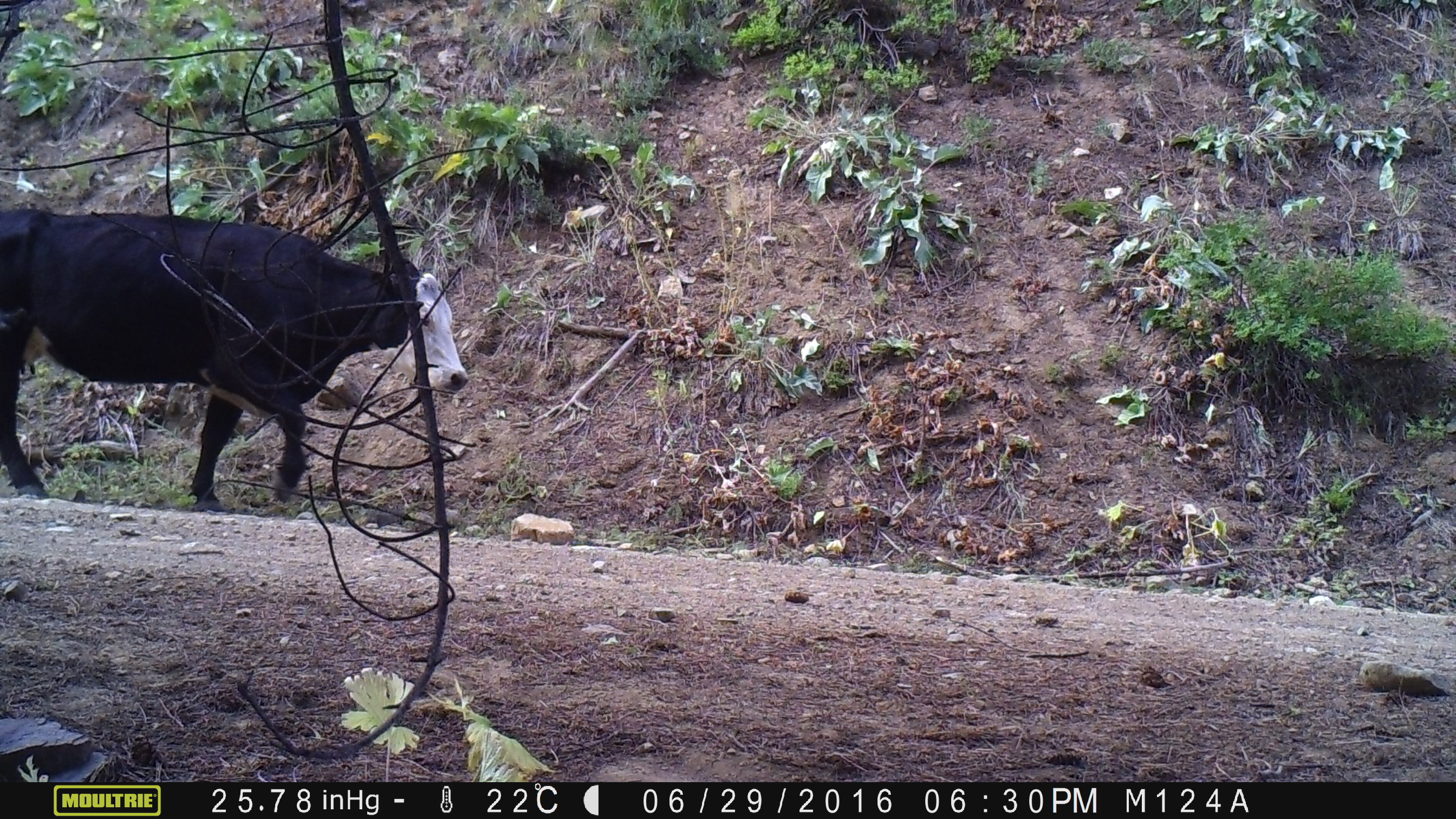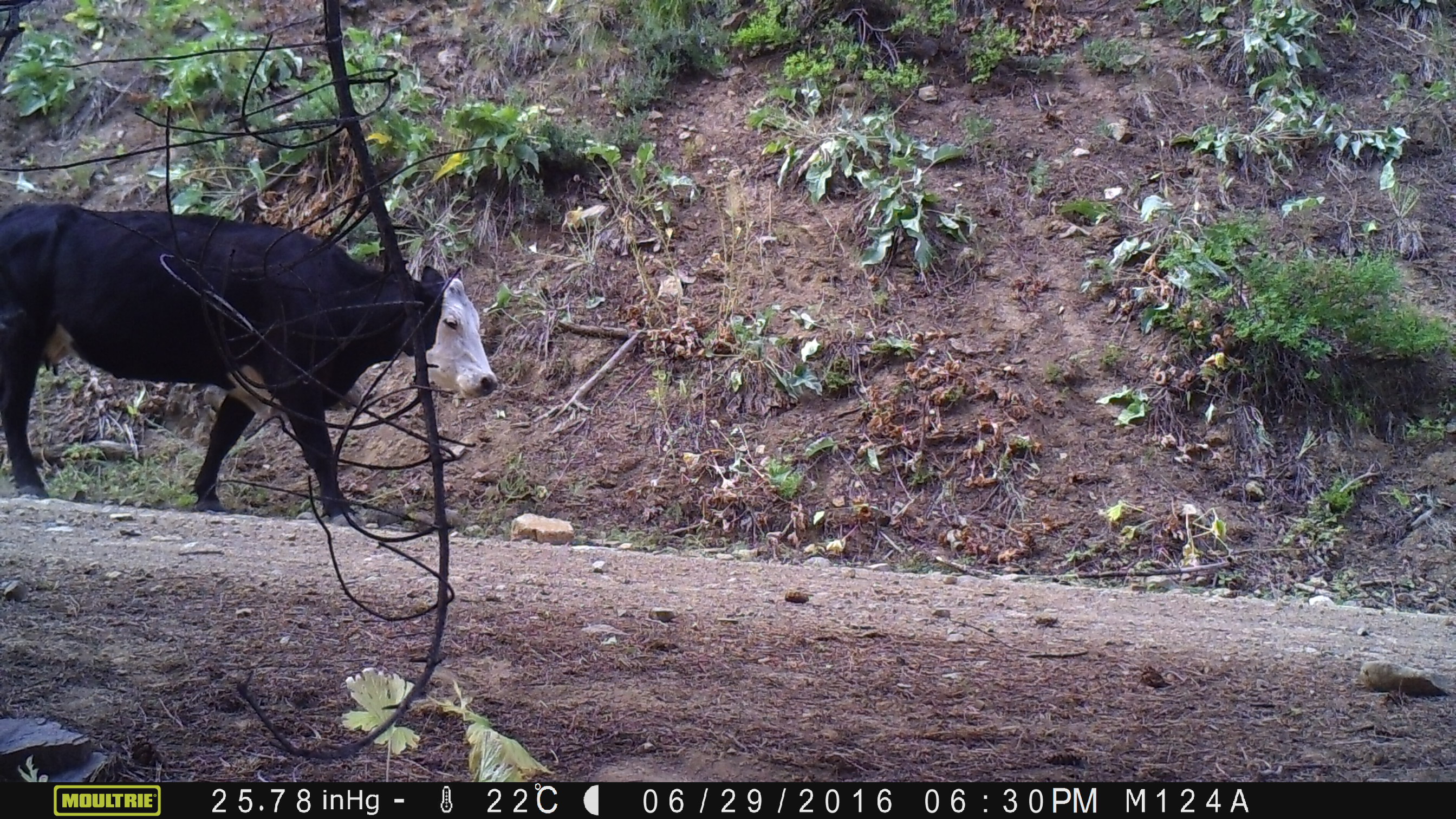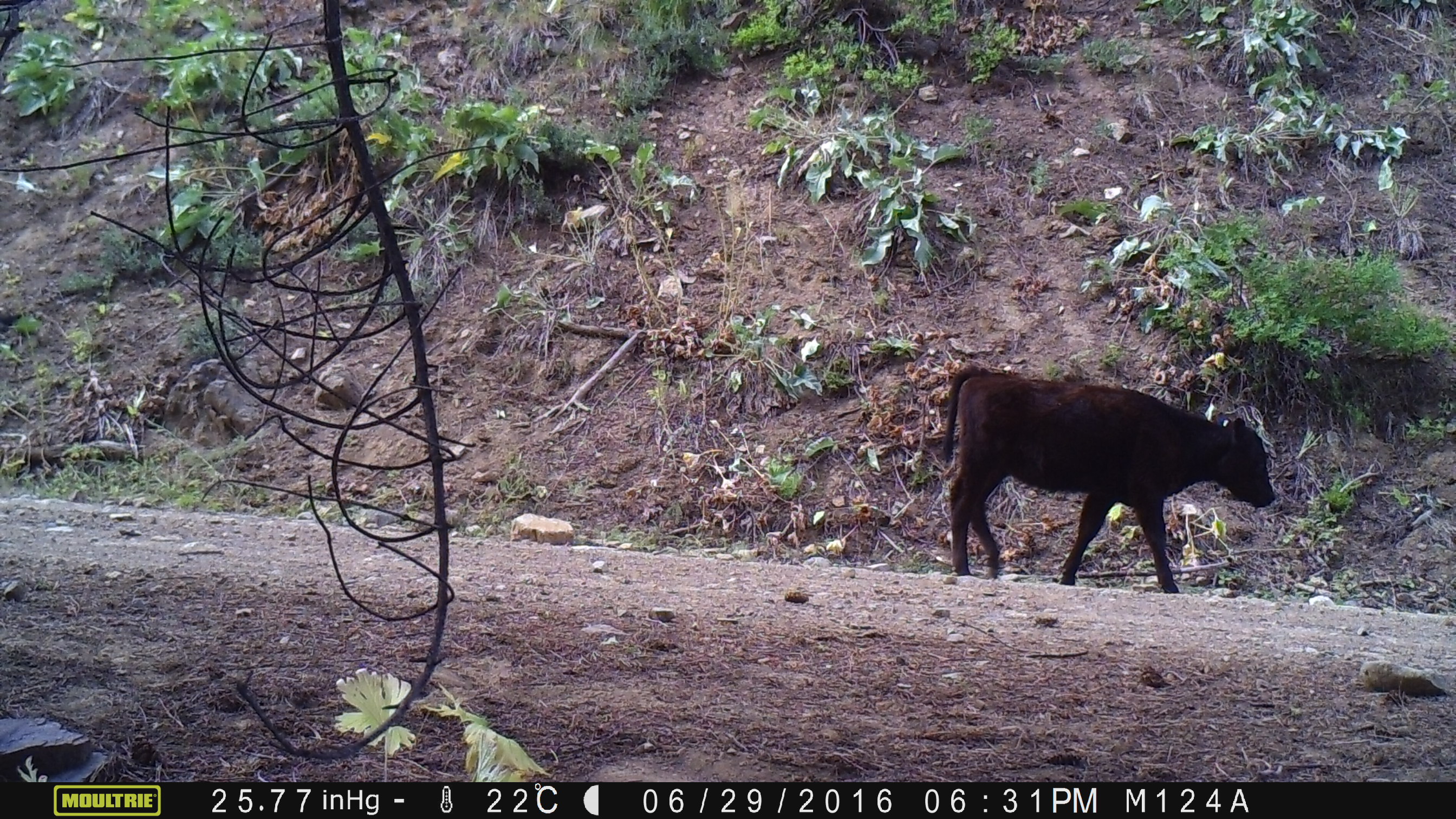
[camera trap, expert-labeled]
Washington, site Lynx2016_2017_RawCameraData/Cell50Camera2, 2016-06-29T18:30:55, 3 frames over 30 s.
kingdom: Animalia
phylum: Chordata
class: Mammalia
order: Artiodactyla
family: Bovidae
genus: Bos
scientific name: Bos taurus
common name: domestic cattle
Domestic cattle (Bos taurus). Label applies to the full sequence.